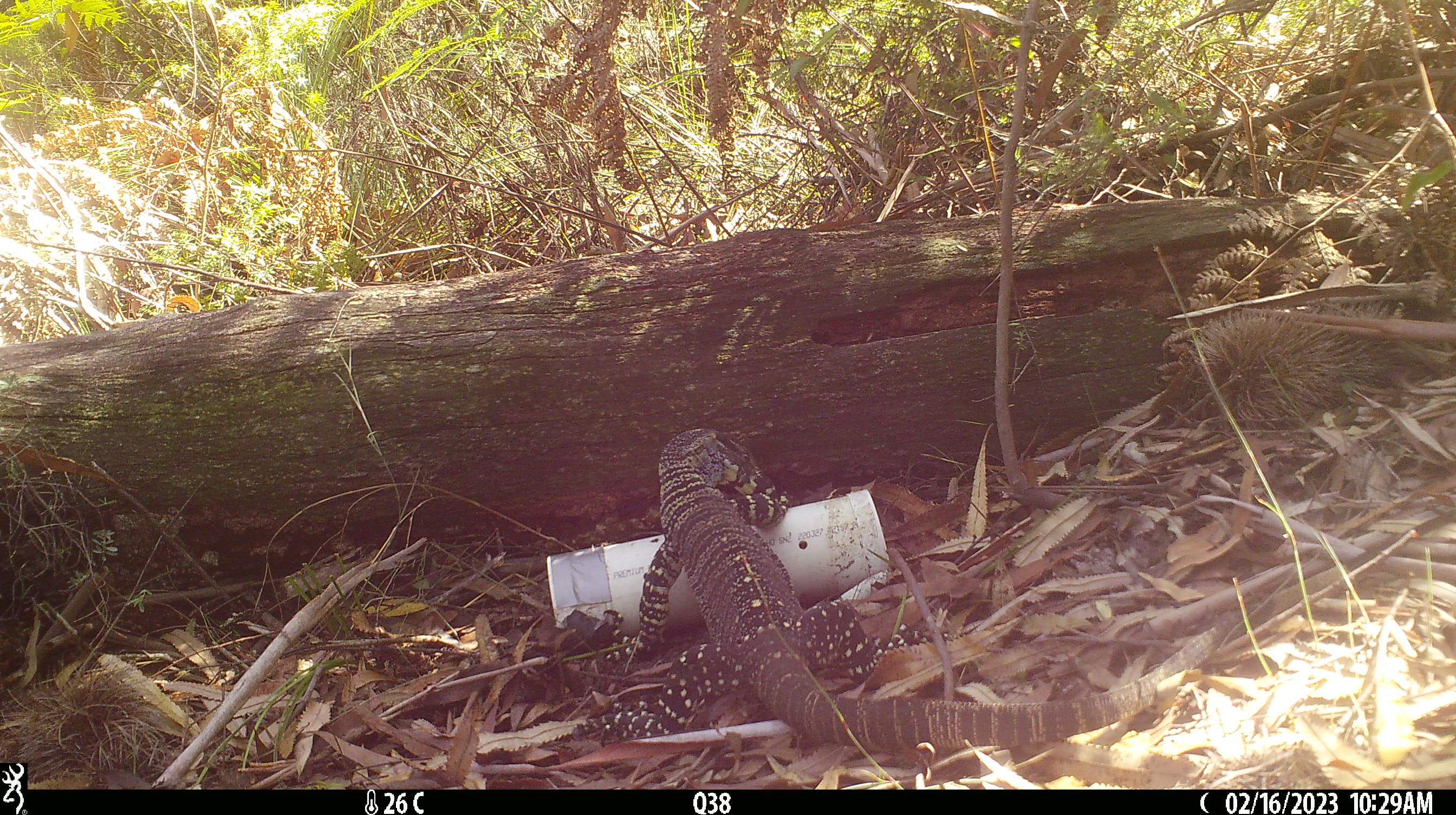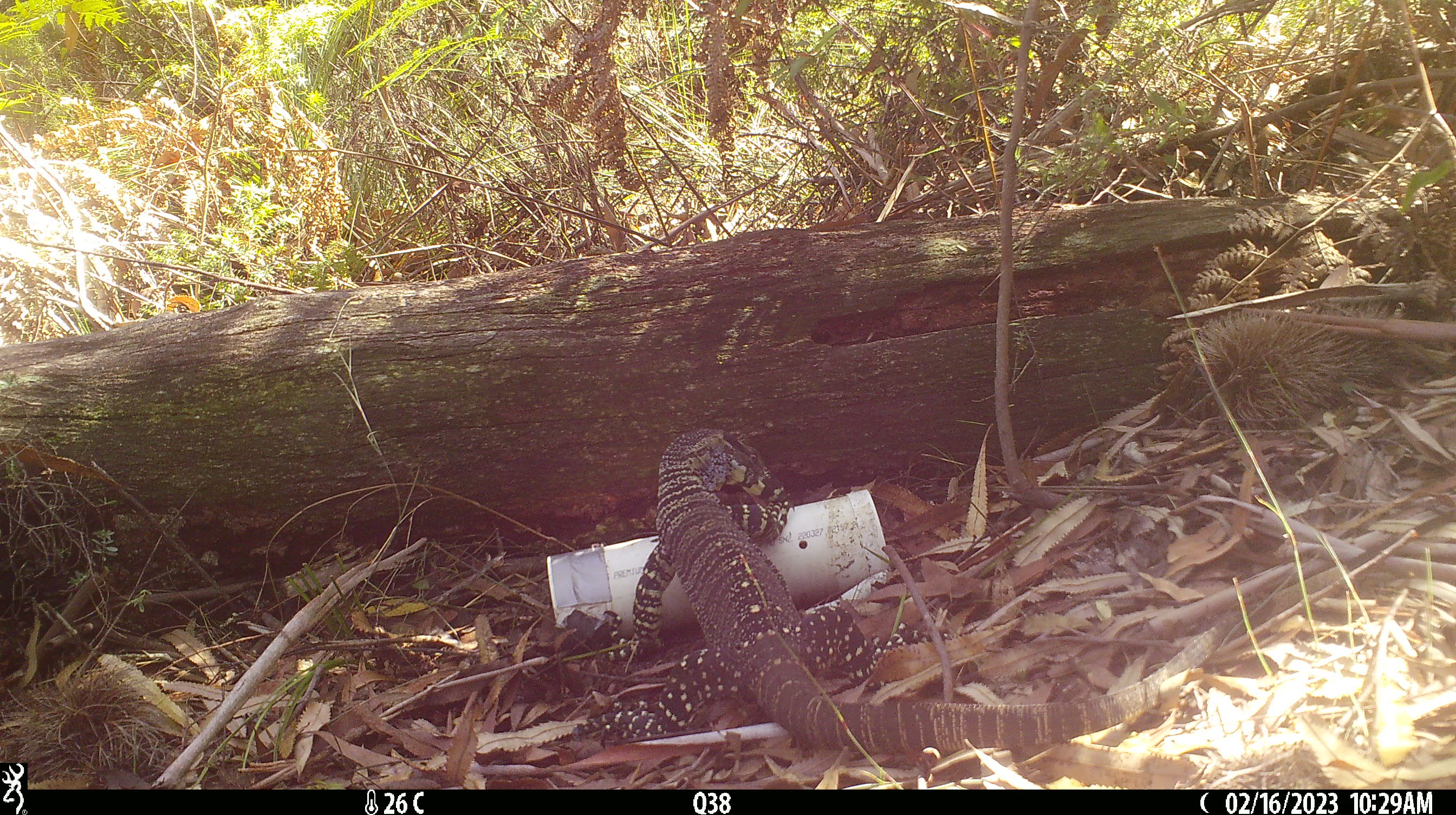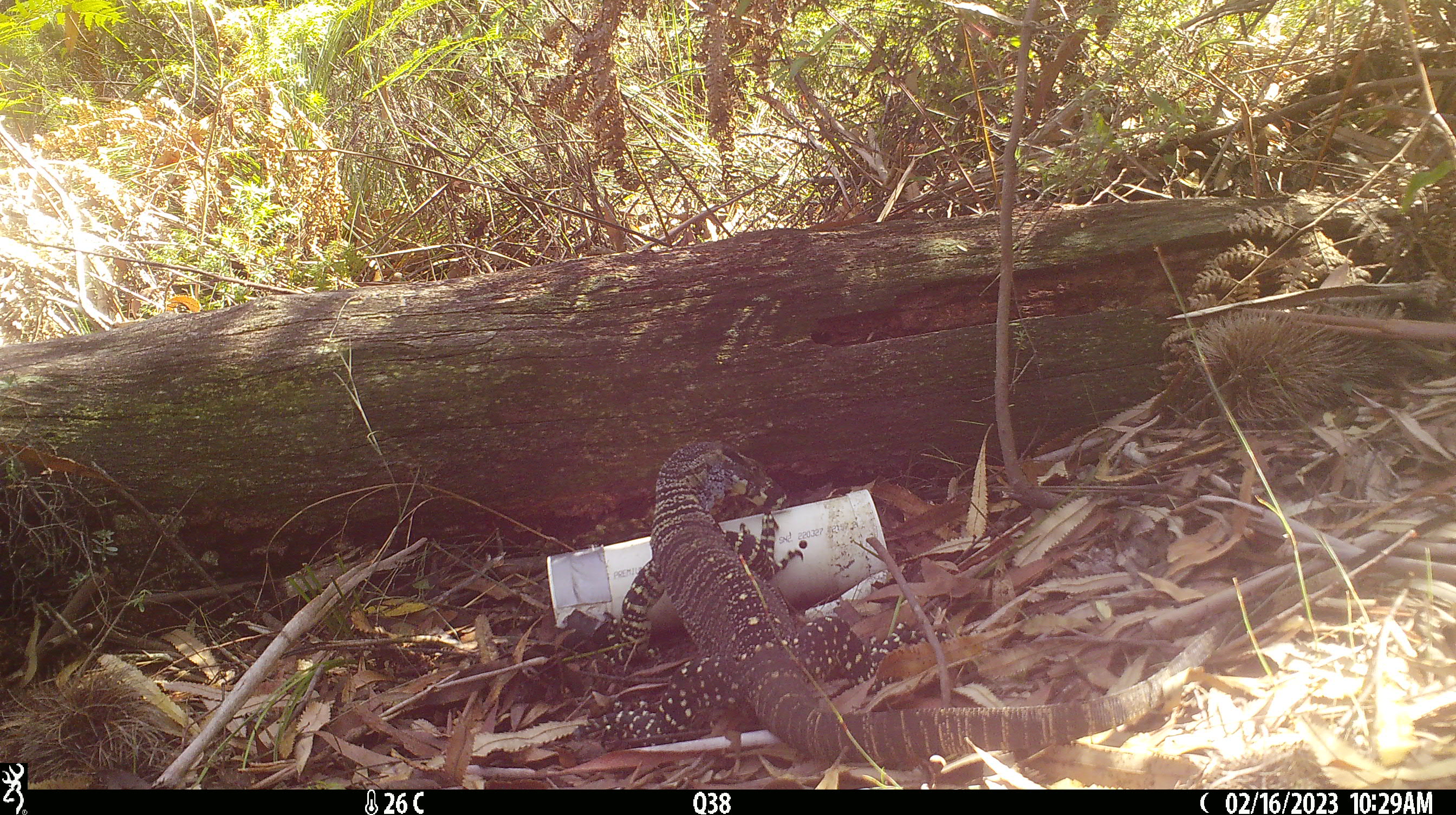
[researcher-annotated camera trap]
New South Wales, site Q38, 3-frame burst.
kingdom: Animalia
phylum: Chordata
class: Reptilia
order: Squamata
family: Varanidae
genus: Varanus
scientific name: Varanus varius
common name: lace monitor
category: goanna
Goanna (lace monitor) (Varanus varius).